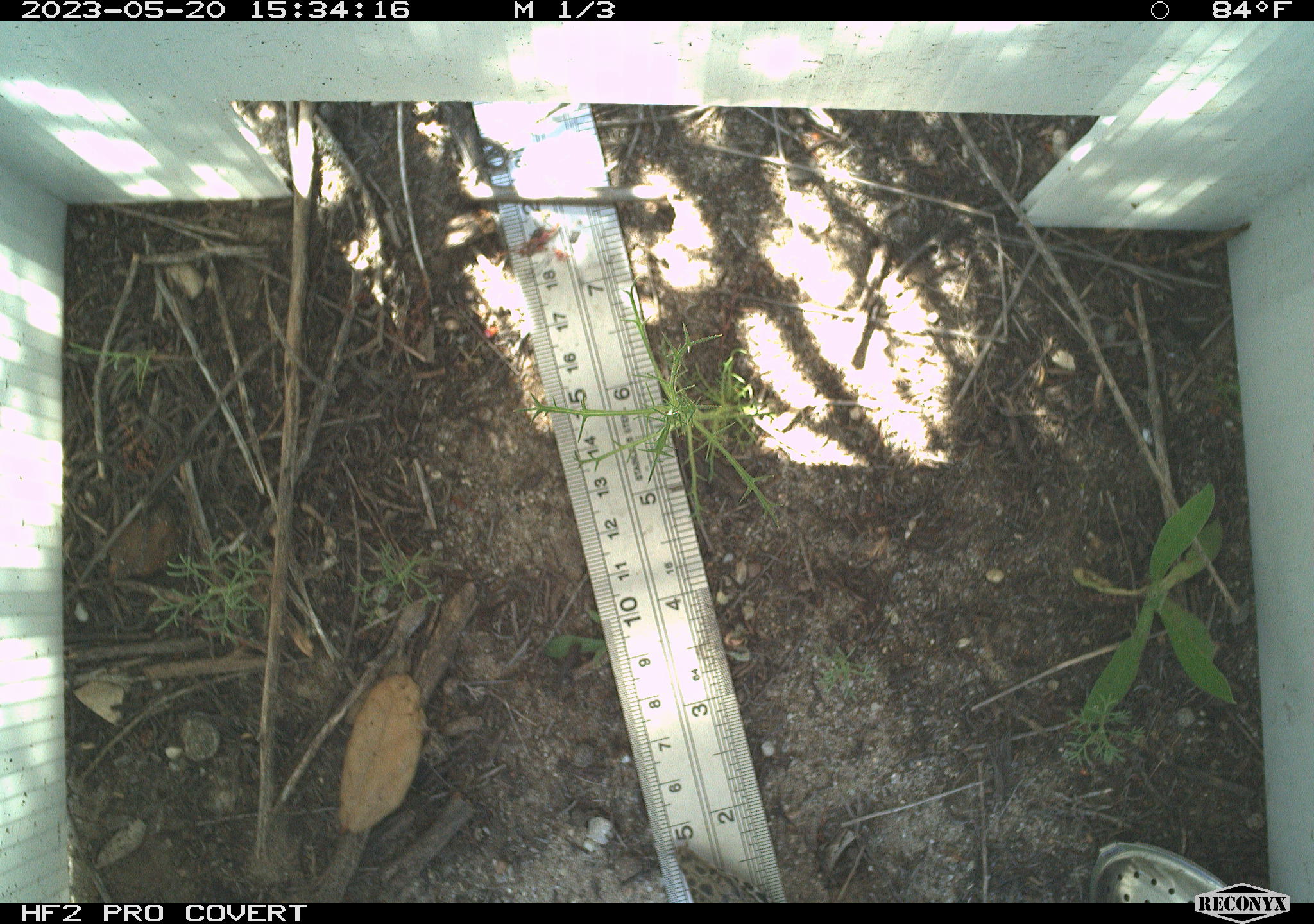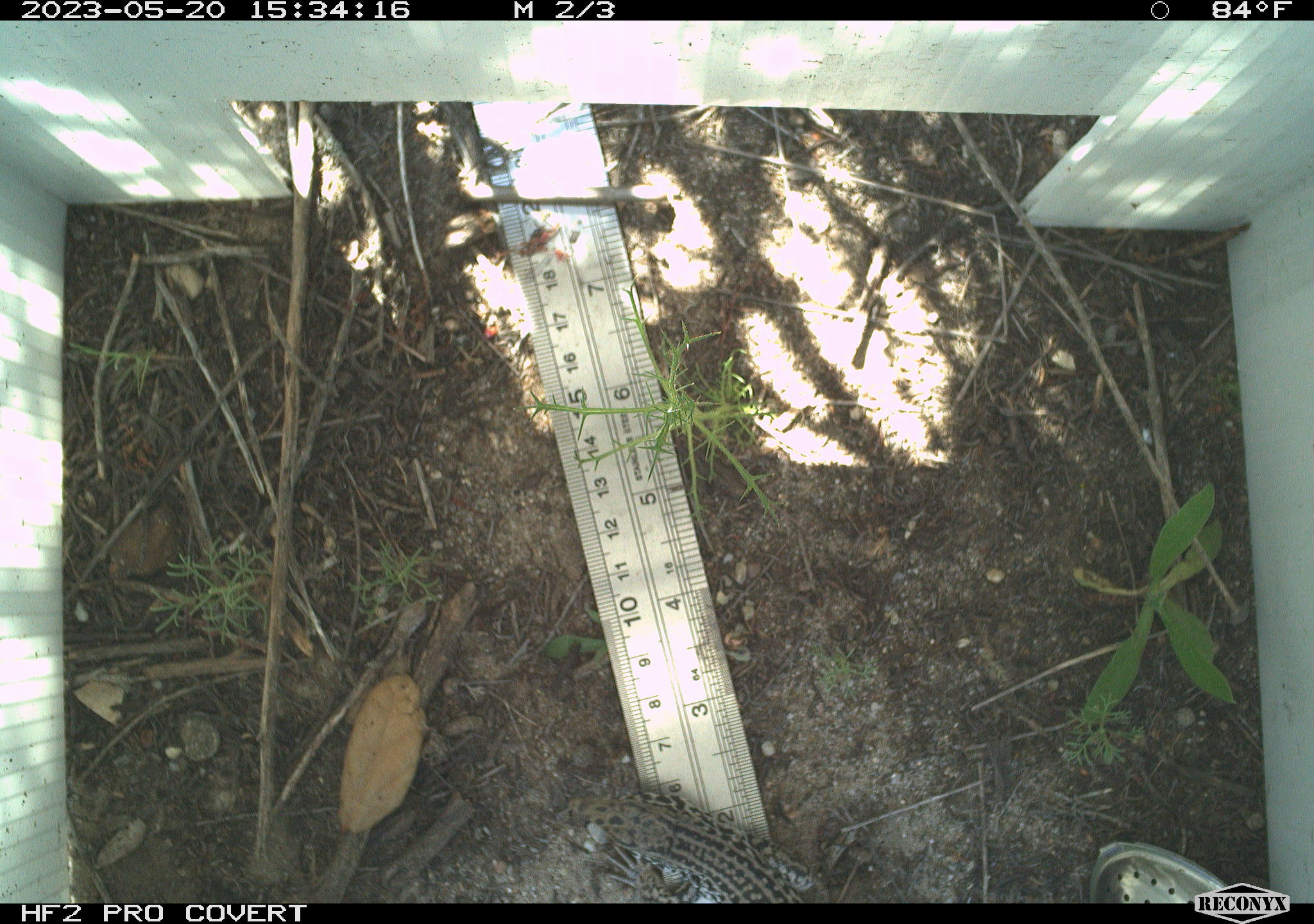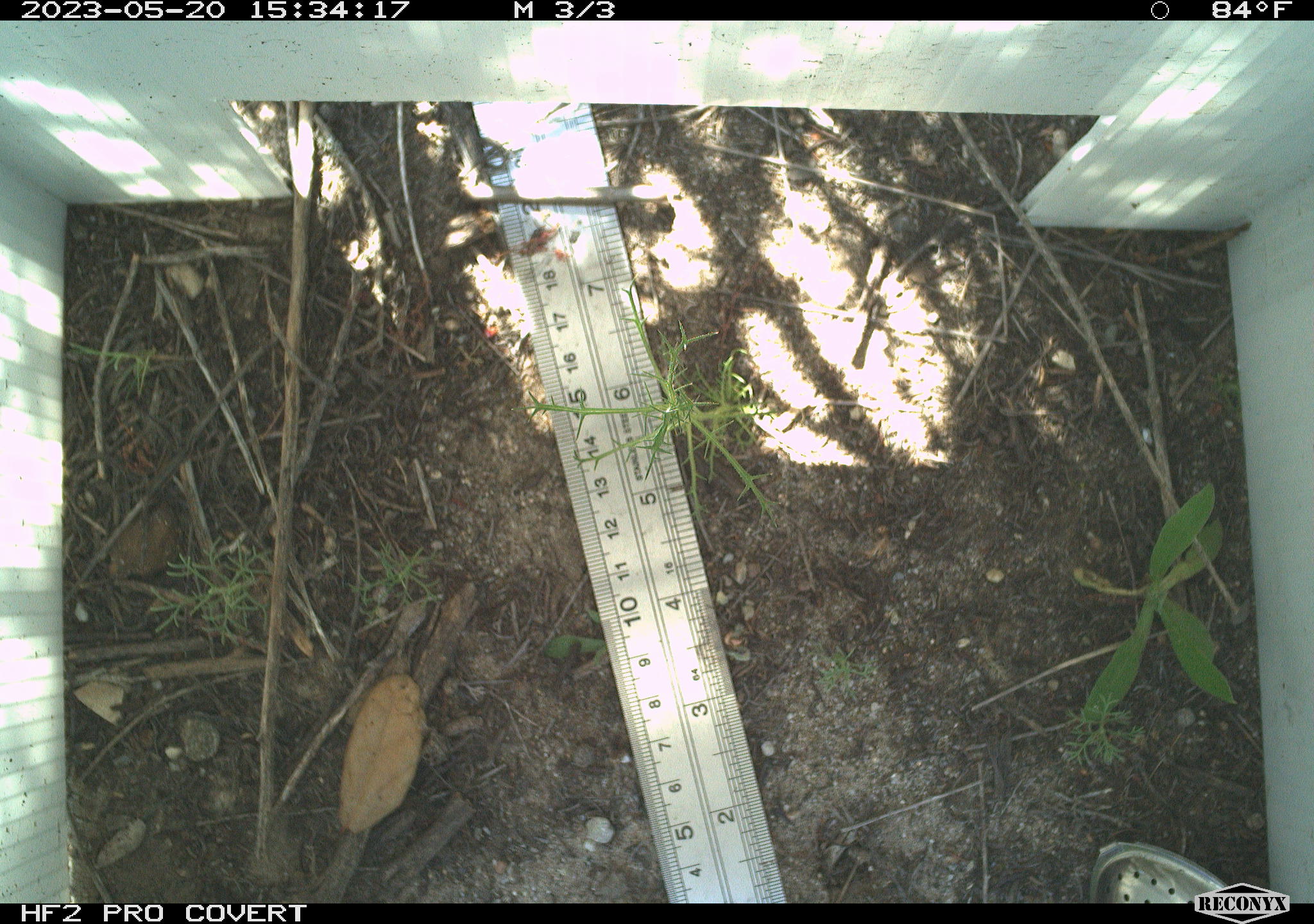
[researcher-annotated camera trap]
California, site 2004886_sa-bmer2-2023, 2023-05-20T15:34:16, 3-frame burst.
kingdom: Animalia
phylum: Chordata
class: Reptilia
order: Squamata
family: Teiidae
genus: Aspidoscelis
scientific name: Aspidoscelis tigris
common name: western whiptail